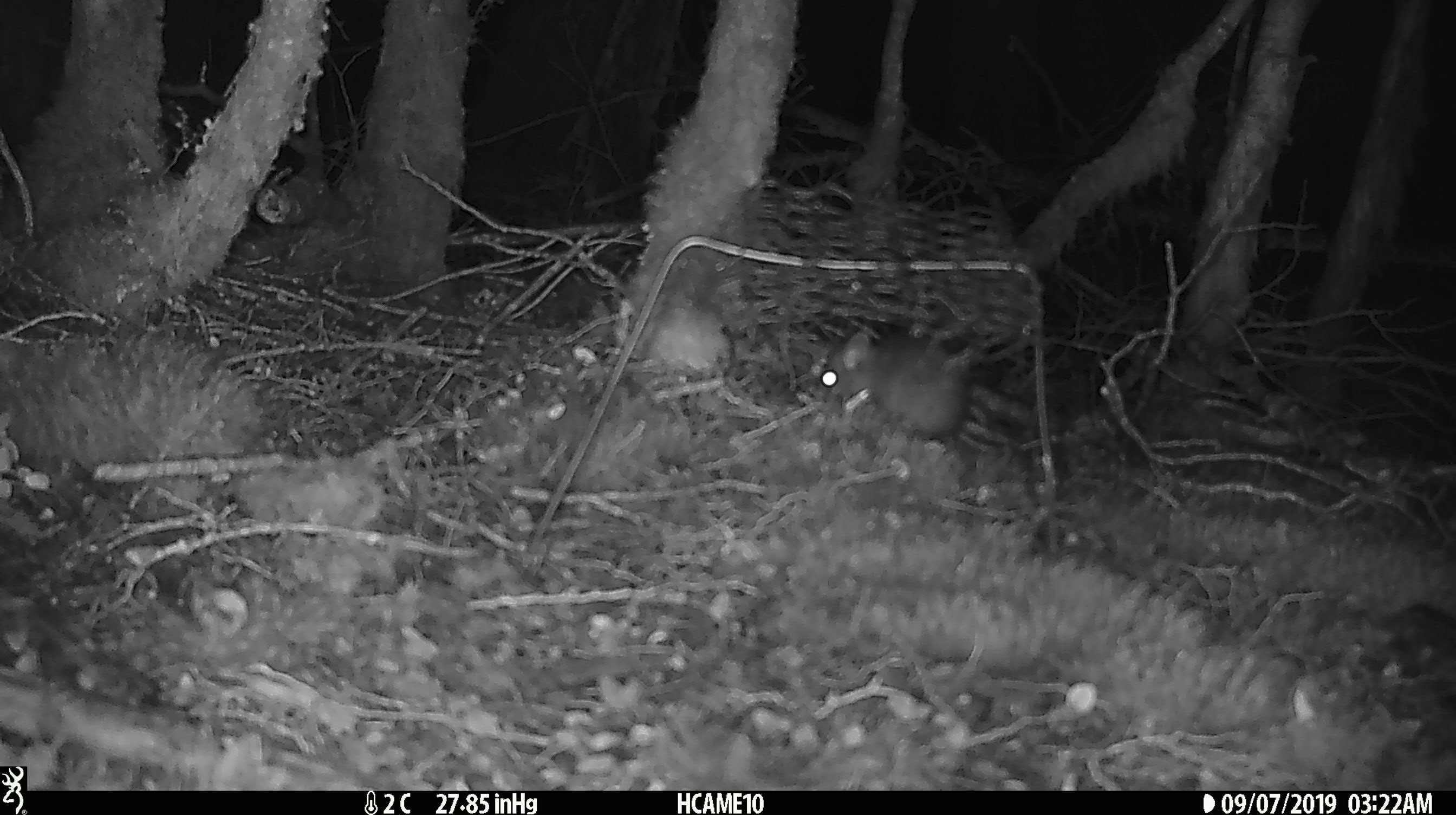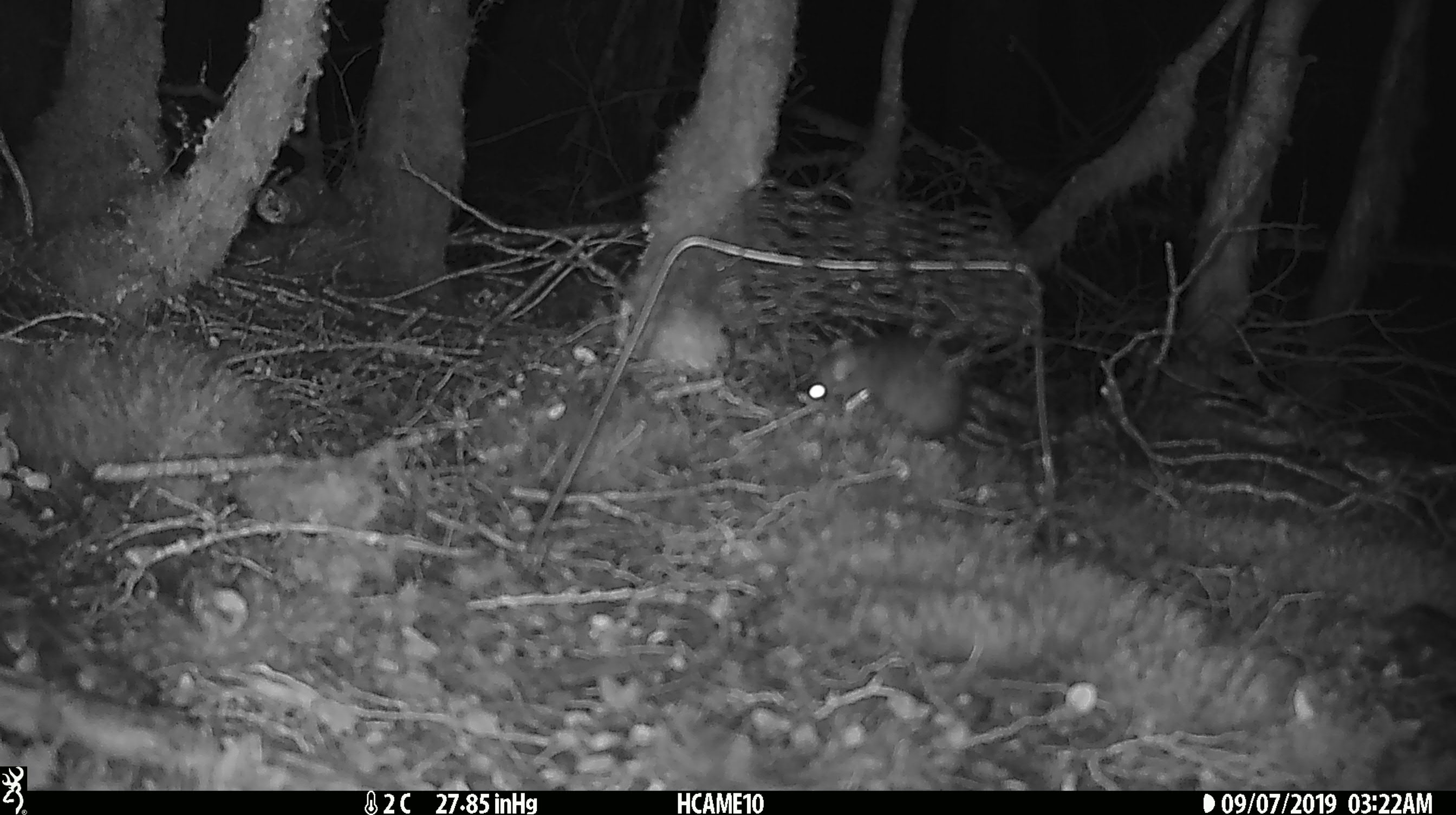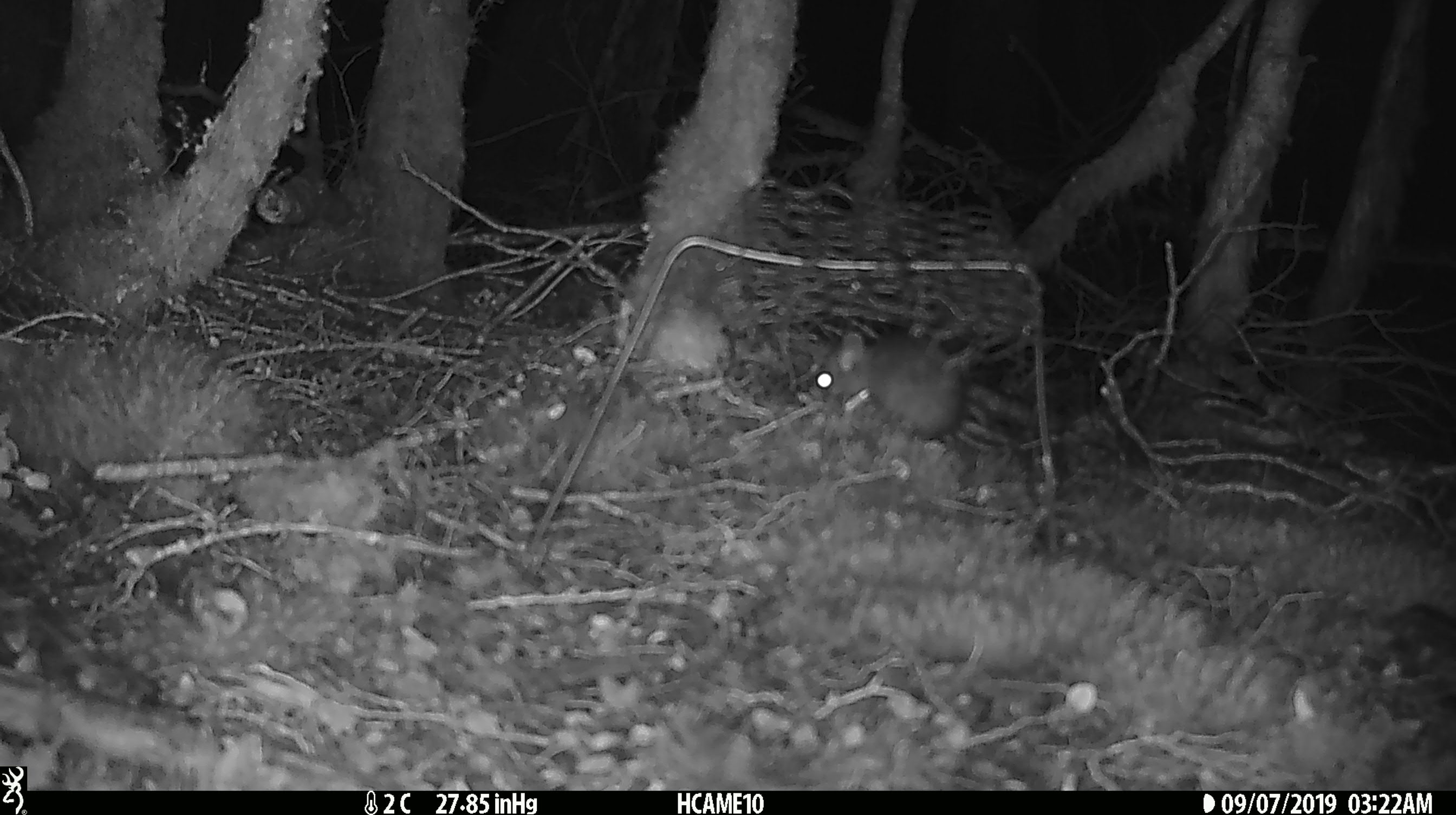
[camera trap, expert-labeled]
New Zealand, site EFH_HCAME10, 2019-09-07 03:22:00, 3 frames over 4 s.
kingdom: Animalia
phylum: Chordata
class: Mammalia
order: Rodentia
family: Muridae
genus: Rattus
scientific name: Rattus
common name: rat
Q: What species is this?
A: Rat (Rattus).